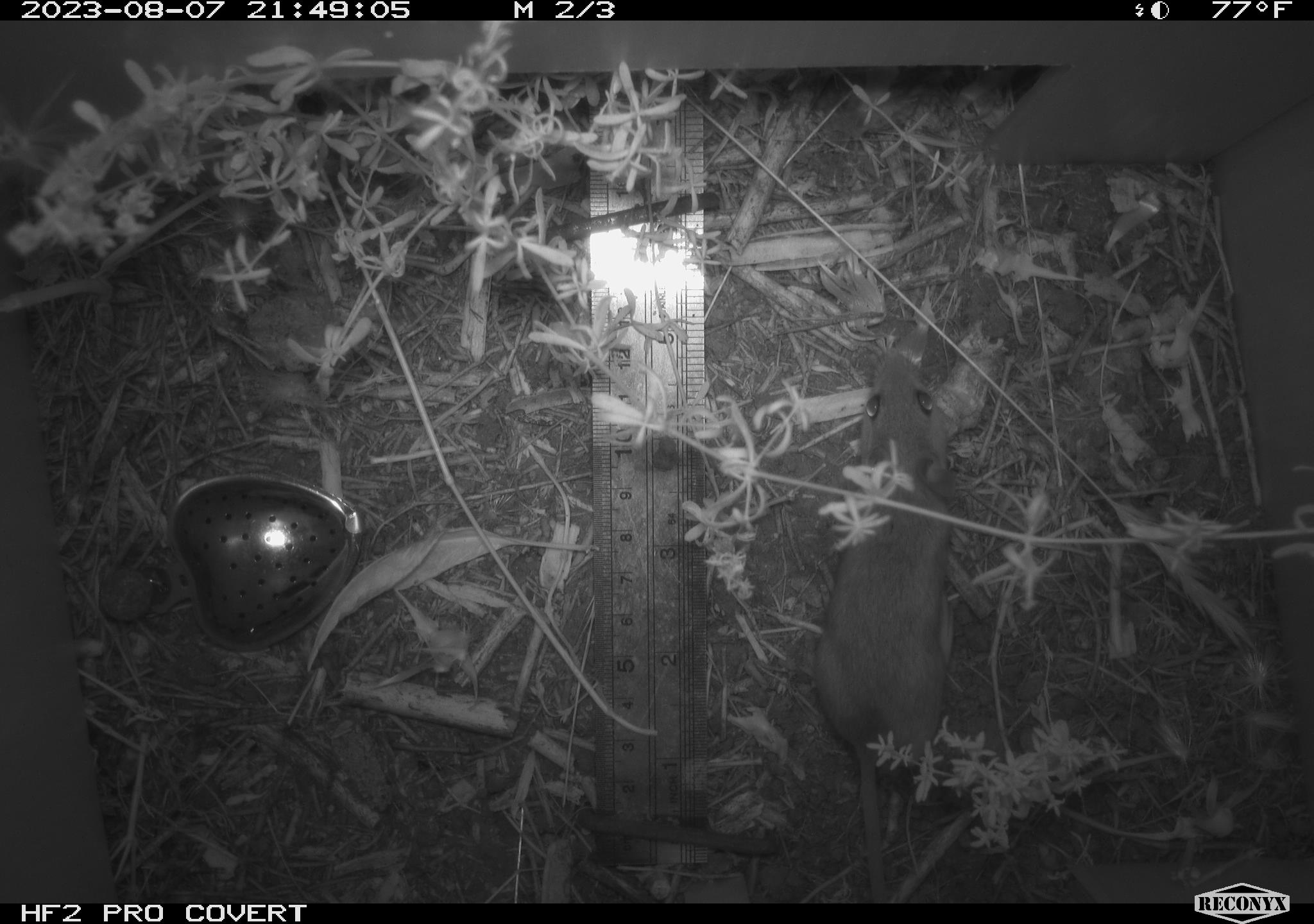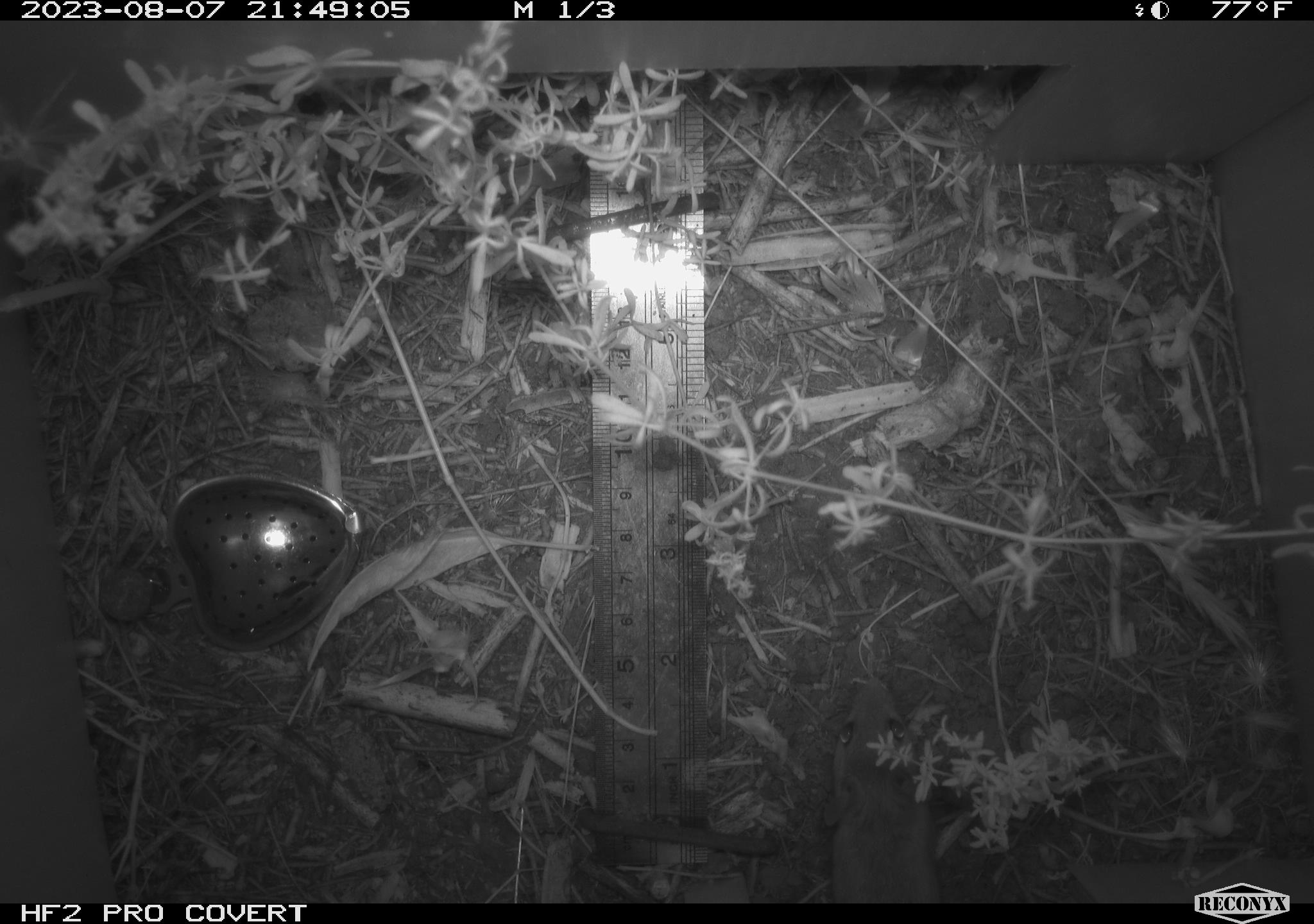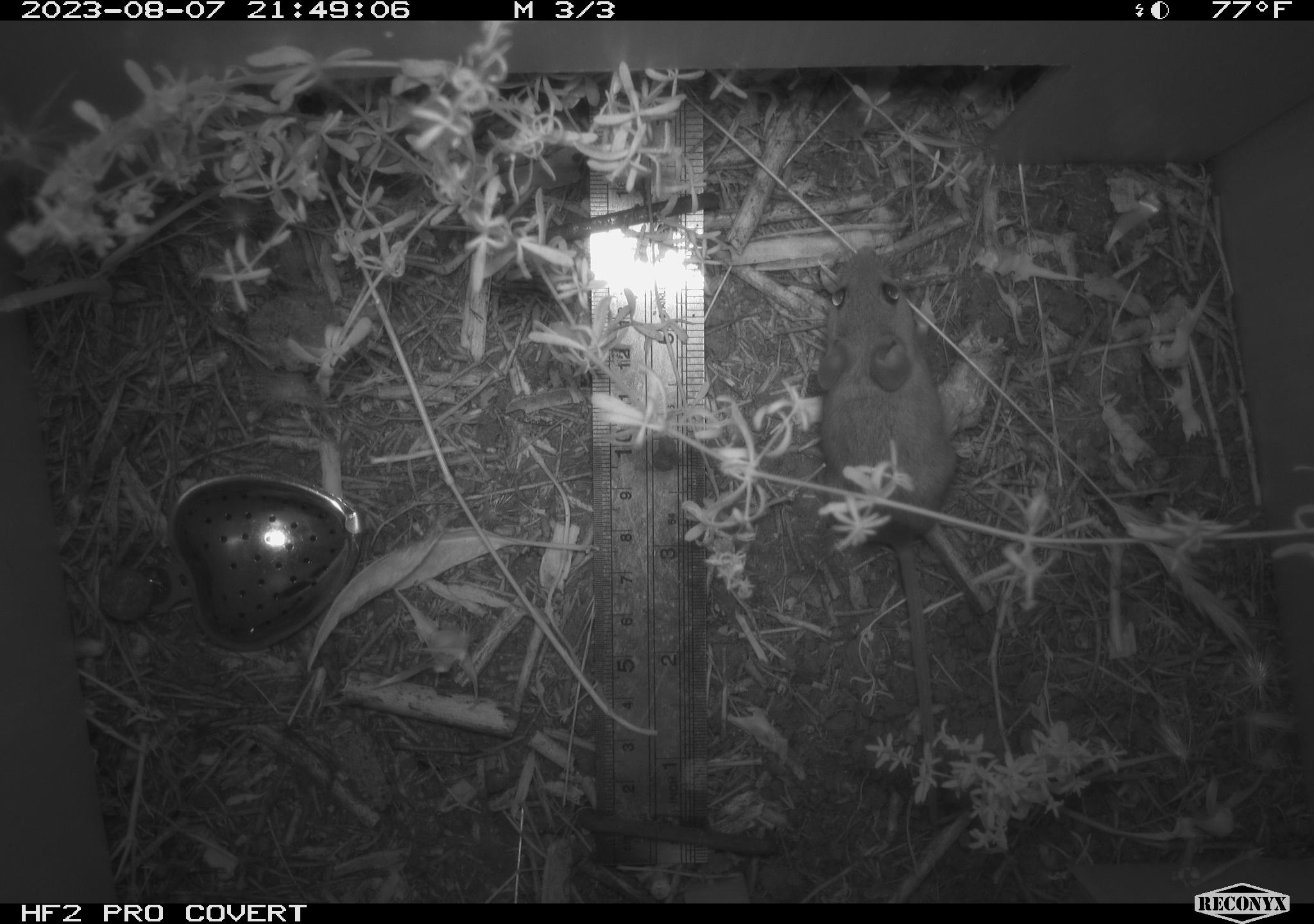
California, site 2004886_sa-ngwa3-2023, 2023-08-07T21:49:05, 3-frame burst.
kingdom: Animalia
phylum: Chordata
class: Mammalia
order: Rodentia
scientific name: Rodentia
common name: mouse species